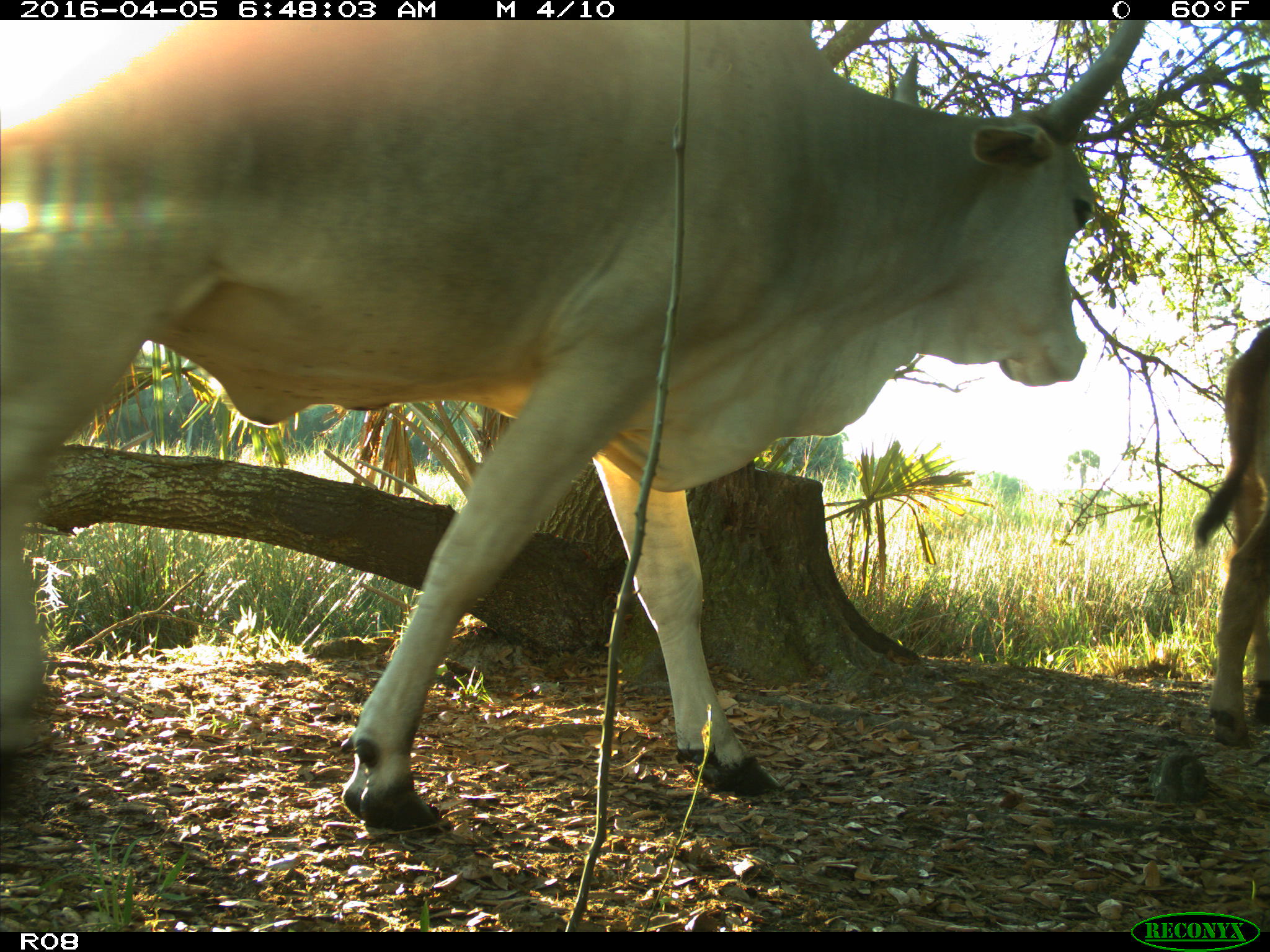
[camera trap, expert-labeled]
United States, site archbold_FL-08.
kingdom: Animalia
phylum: Chordata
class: Mammalia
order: Artiodactyla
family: Bovidae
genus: Bos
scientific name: Bos taurus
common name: domestic cow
Bos taurus (domestic cow).